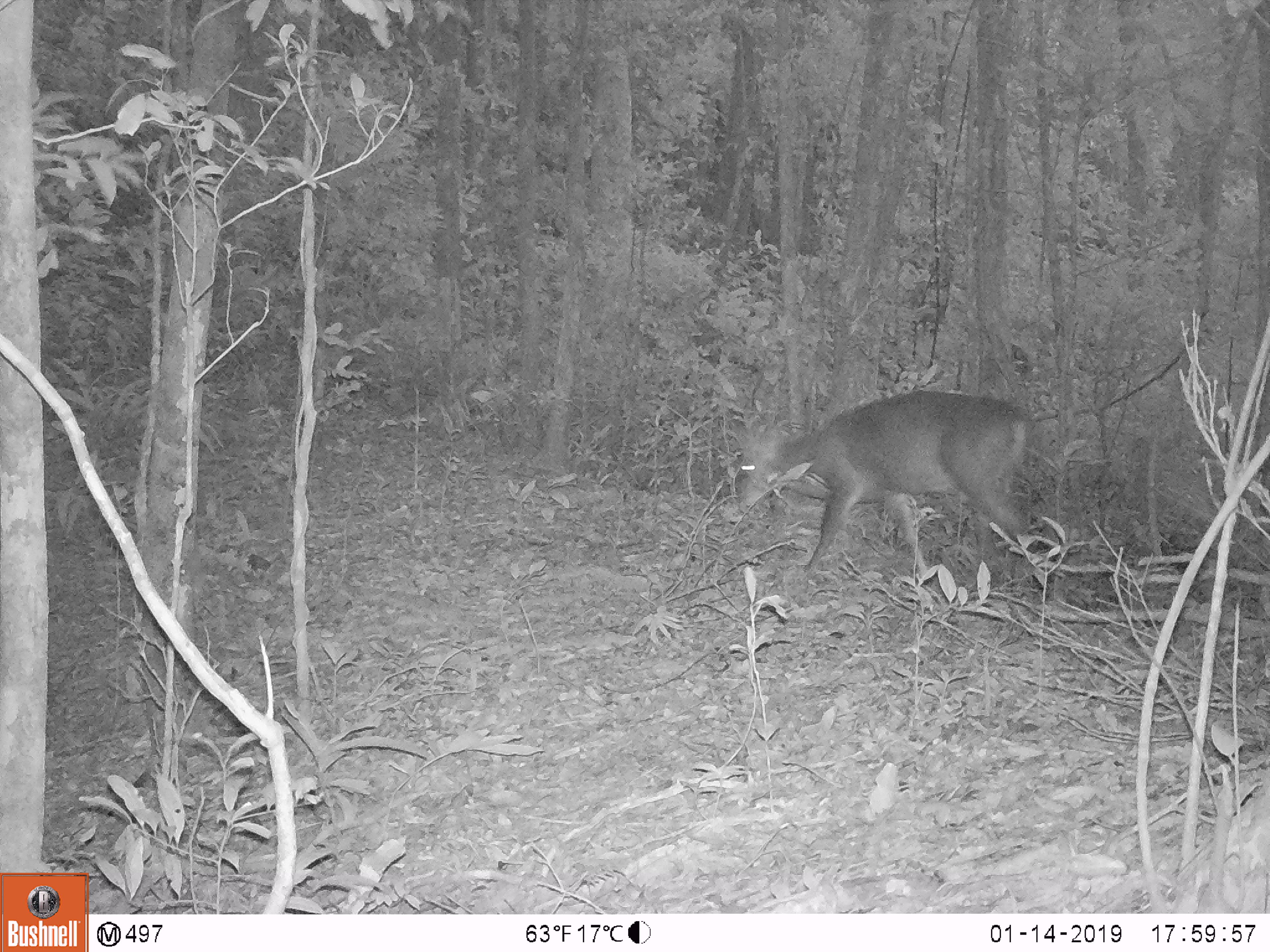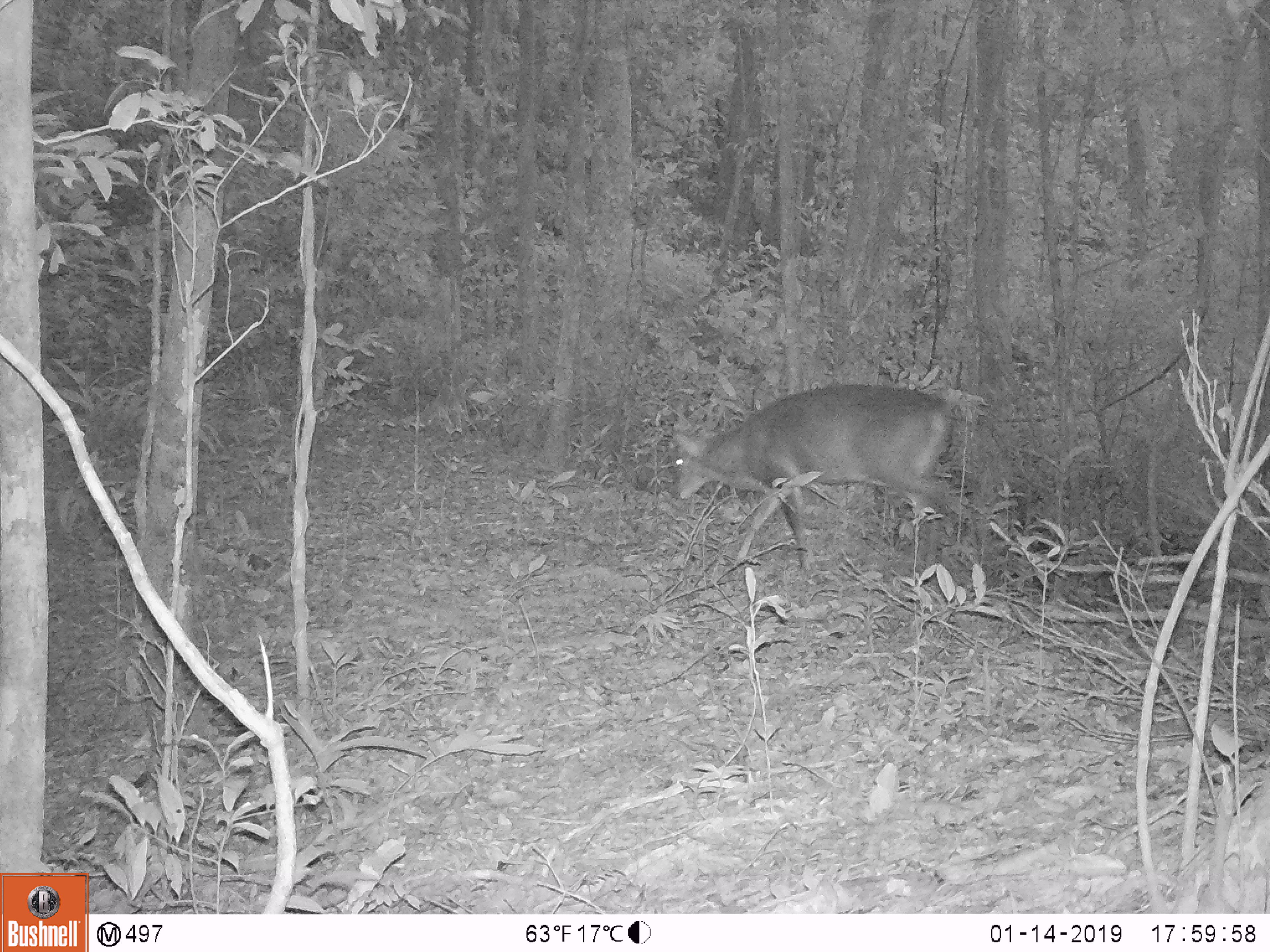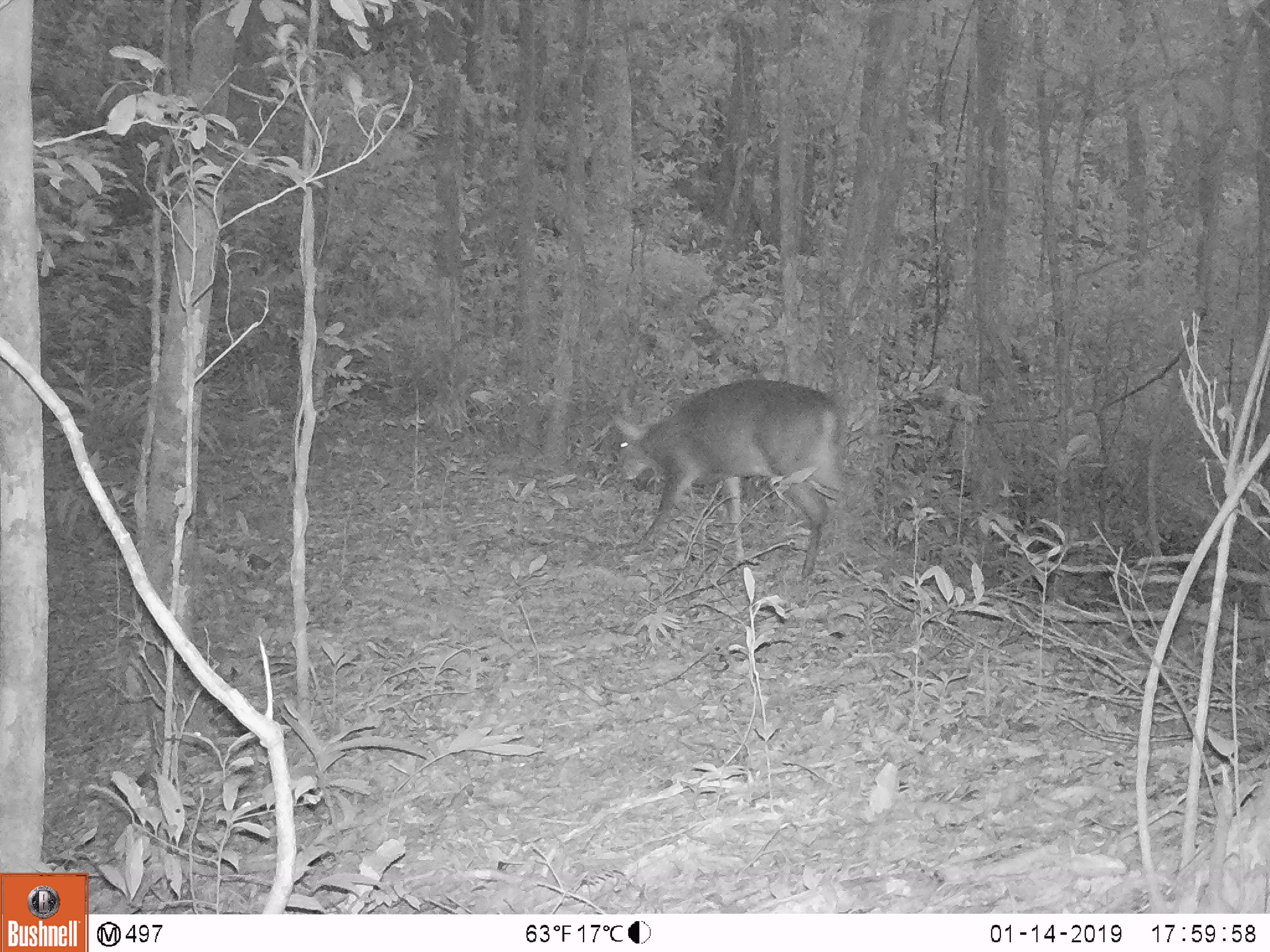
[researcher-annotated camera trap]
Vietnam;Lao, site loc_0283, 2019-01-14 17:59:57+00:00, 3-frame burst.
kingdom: Animalia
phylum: Chordata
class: Mammalia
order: Artiodactyla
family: Cervidae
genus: Muntiacus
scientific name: Muntiacus vuquangensis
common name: large-antlered muntjac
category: large antlered muntjac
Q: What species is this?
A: Large antlered muntjac (large-antlered muntjac) (Muntiacus vuquangensis).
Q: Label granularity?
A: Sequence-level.